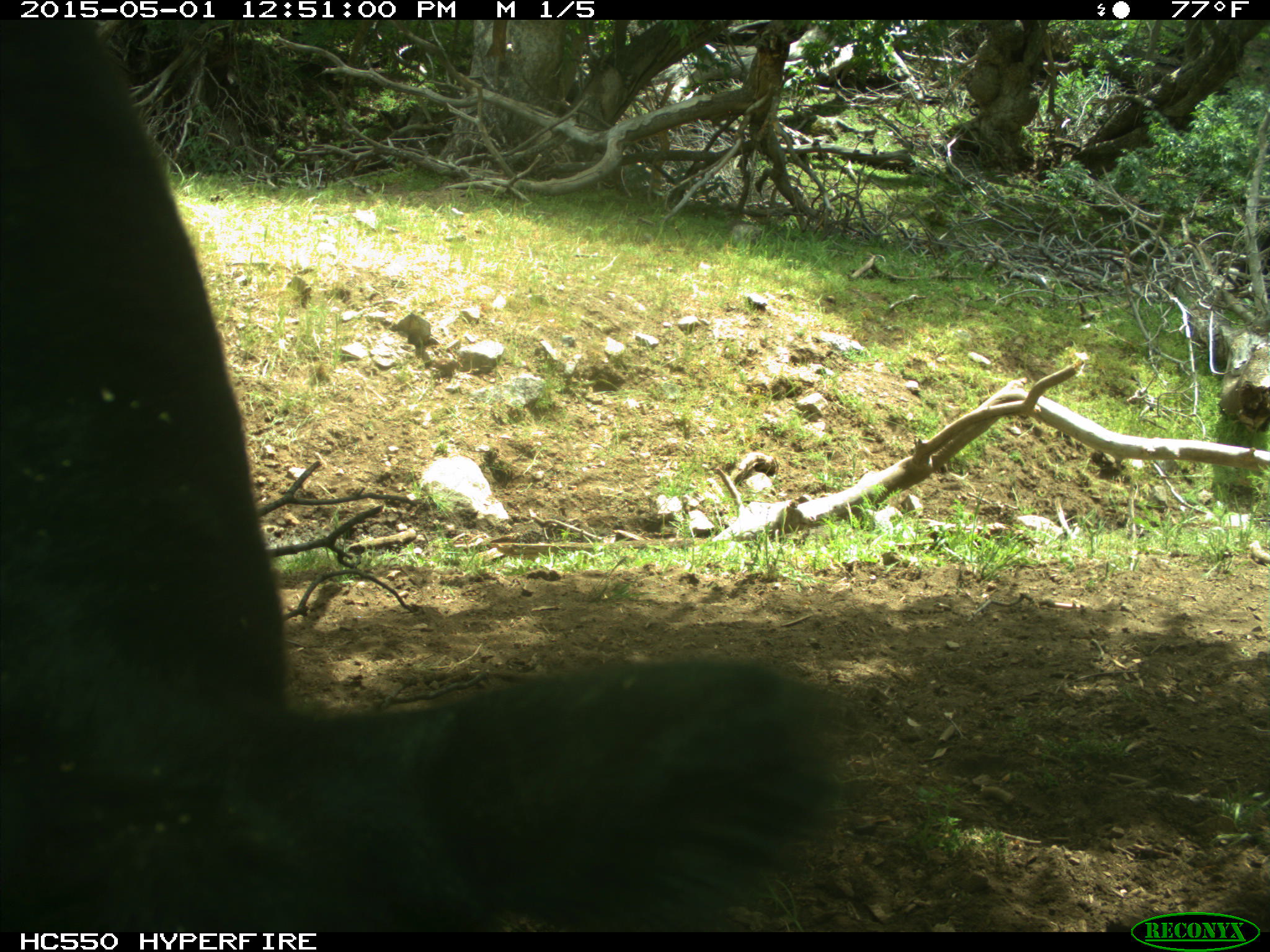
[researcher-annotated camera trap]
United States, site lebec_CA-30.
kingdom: Animalia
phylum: Chordata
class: Mammalia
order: Artiodactyla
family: Bovidae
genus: Bos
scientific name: Bos taurus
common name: domestic cow